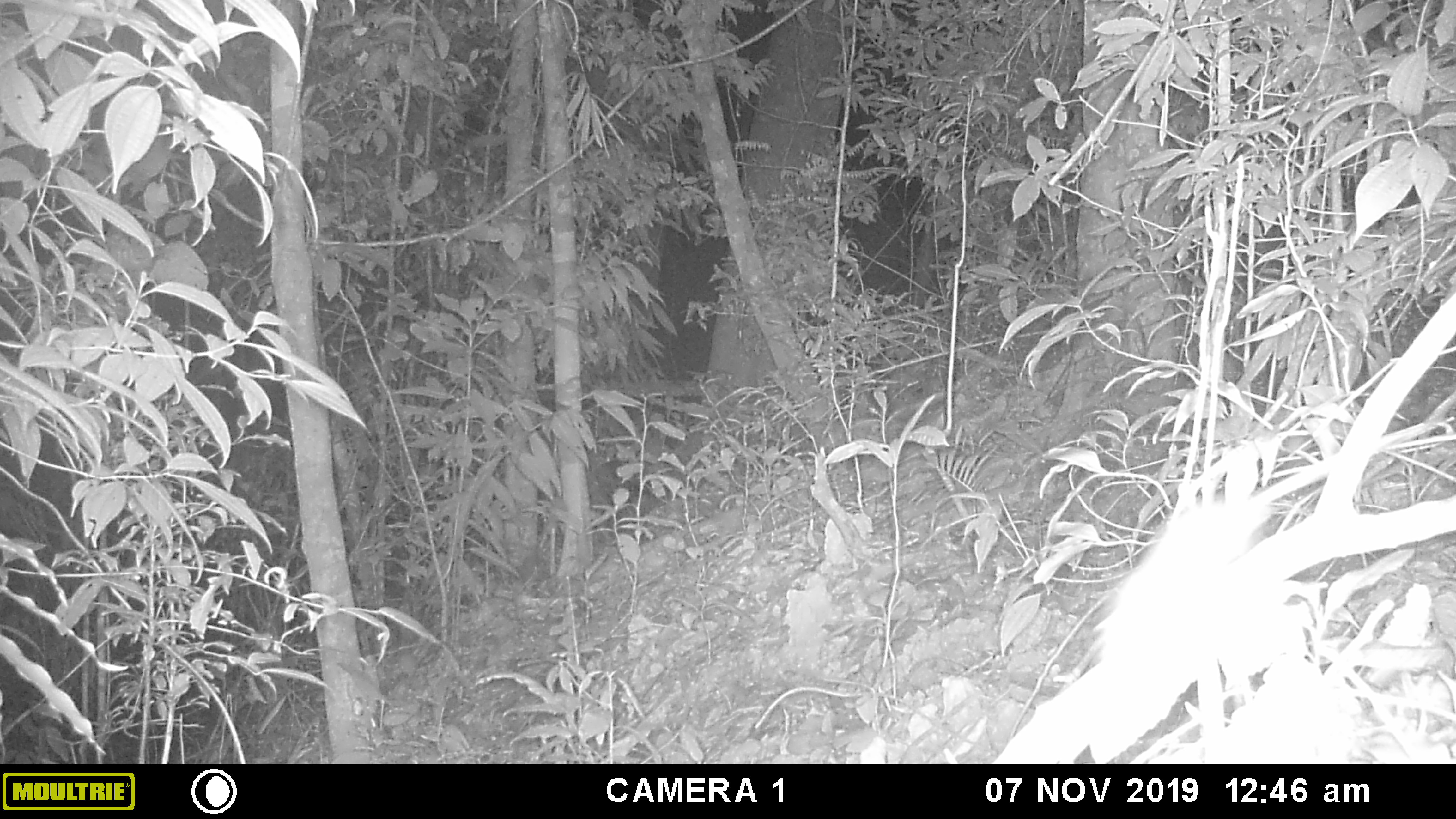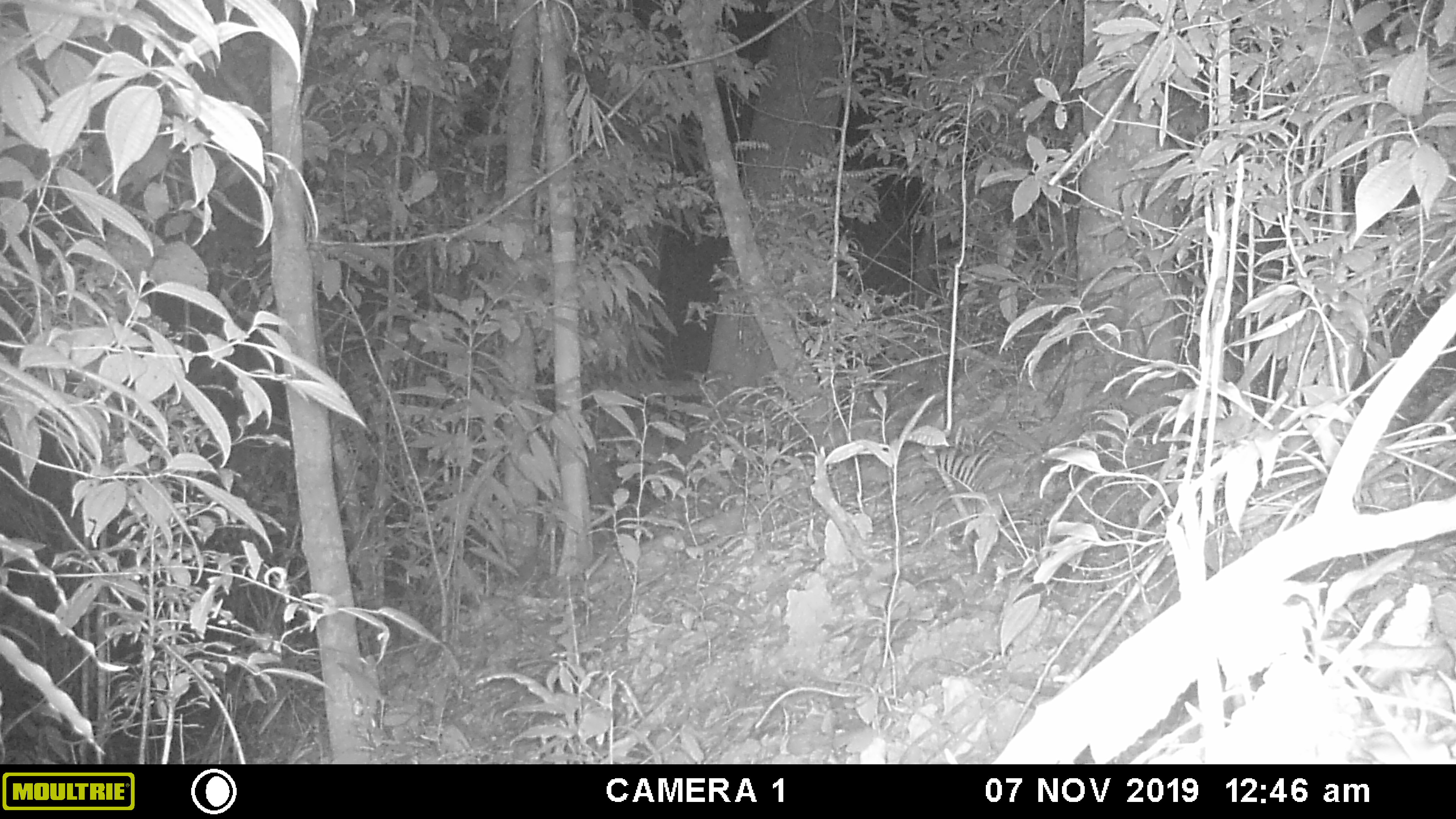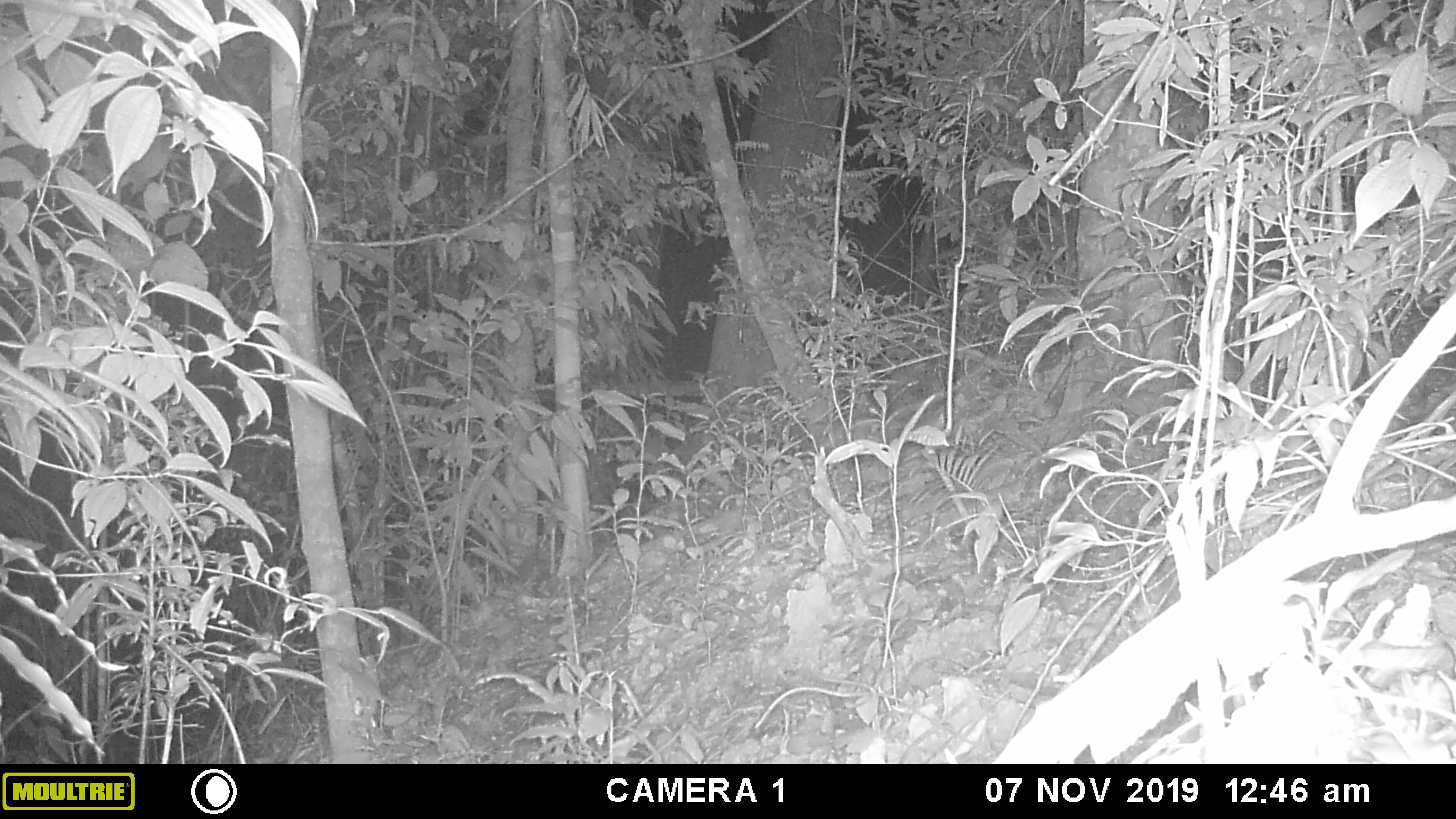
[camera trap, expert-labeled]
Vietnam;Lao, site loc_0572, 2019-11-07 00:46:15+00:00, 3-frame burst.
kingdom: Animalia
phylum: Chordata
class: Mammalia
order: Rodentia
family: Muridae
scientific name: Muridae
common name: old-world mice and rats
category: unidentified murid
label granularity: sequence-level